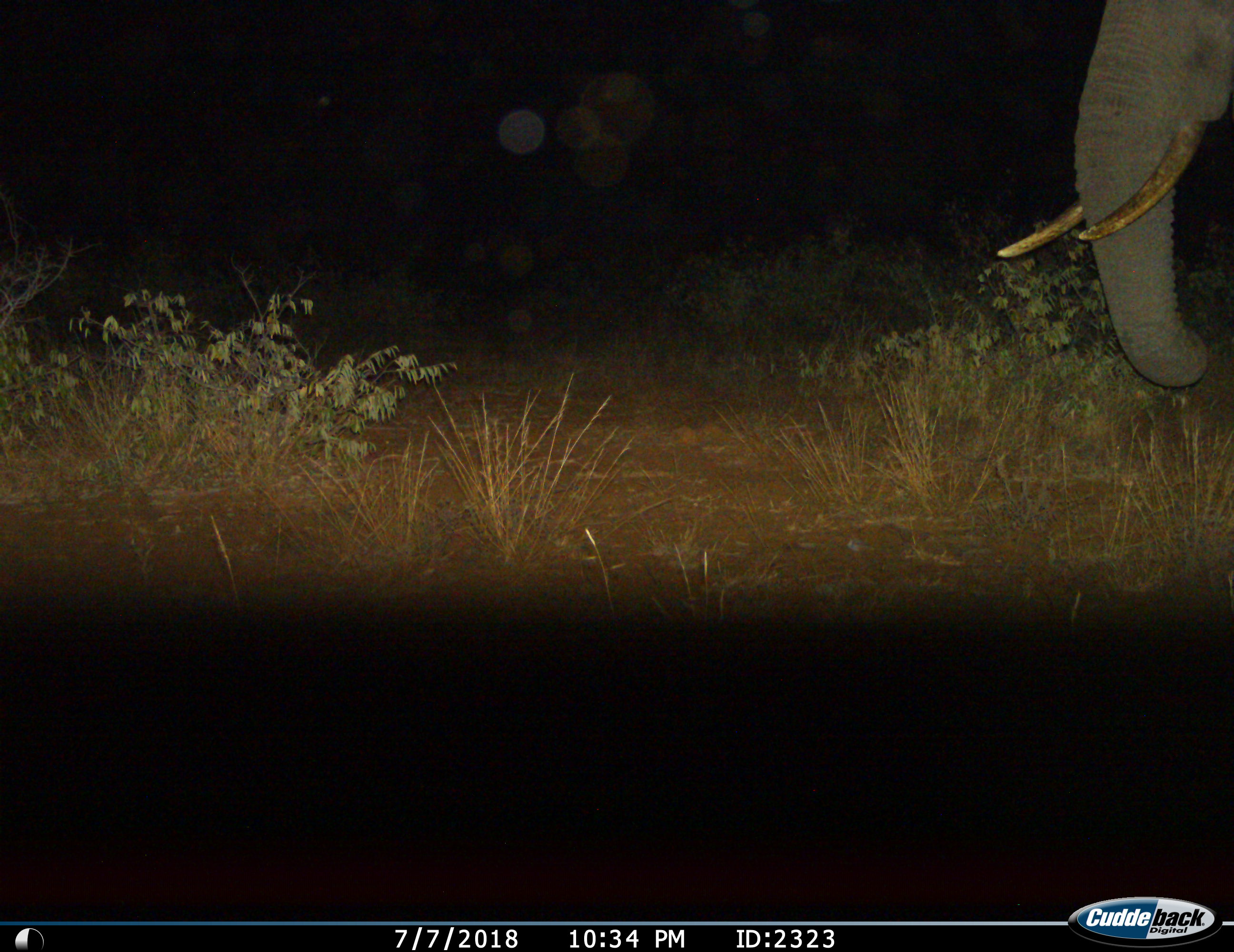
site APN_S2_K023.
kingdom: Animalia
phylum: Chordata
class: Mammalia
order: Proboscidea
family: Elephantidae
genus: Loxodonta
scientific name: Loxodonta africana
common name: african bush elephant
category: elephant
Elephant (african bush elephant) (Loxodonta africana), count 1. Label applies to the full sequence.